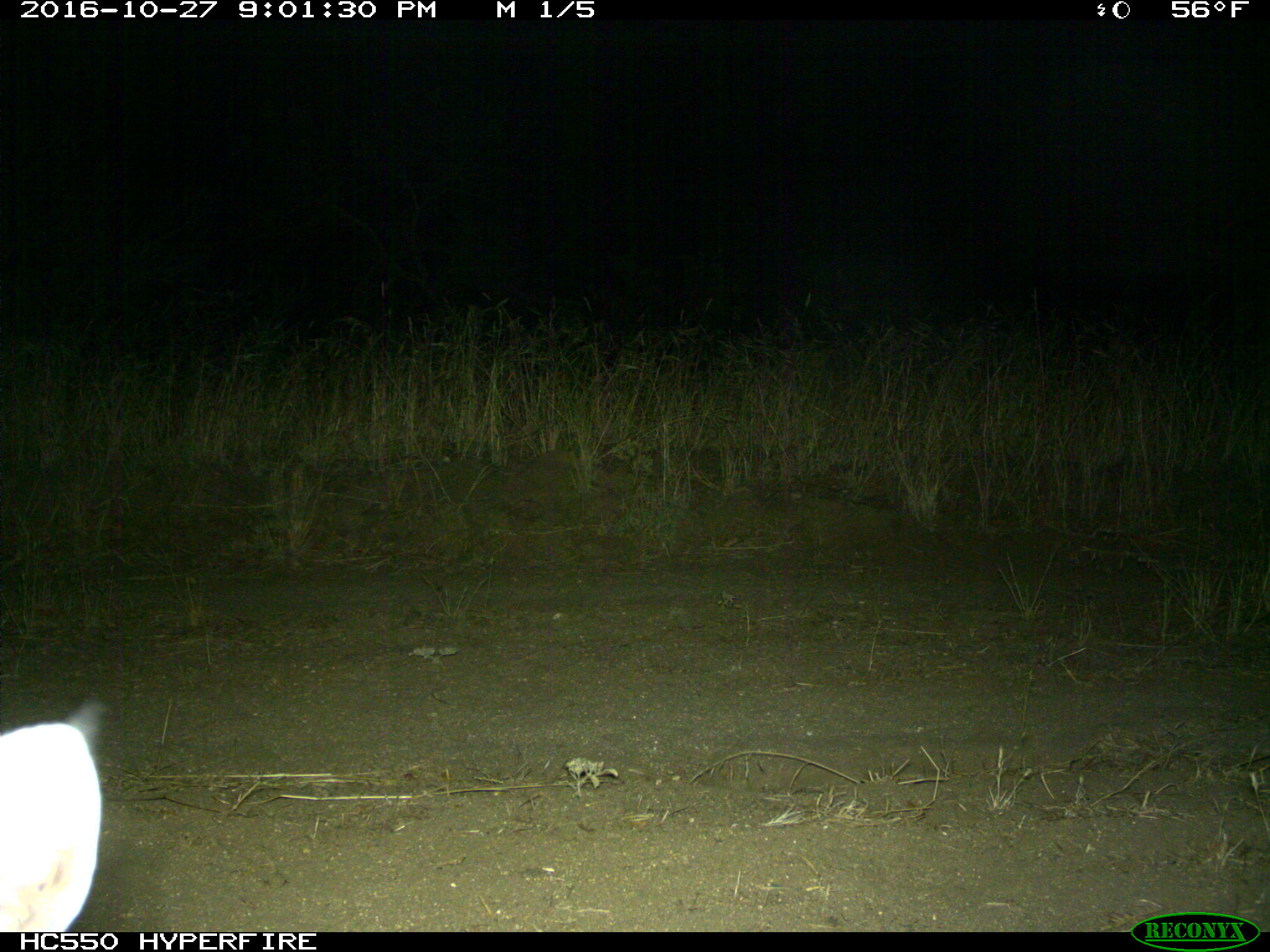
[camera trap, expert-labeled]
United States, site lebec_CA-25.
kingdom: Animalia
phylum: Chordata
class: Mammalia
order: Carnivora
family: Felidae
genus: Lynx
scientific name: Lynx rufus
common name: bobcat